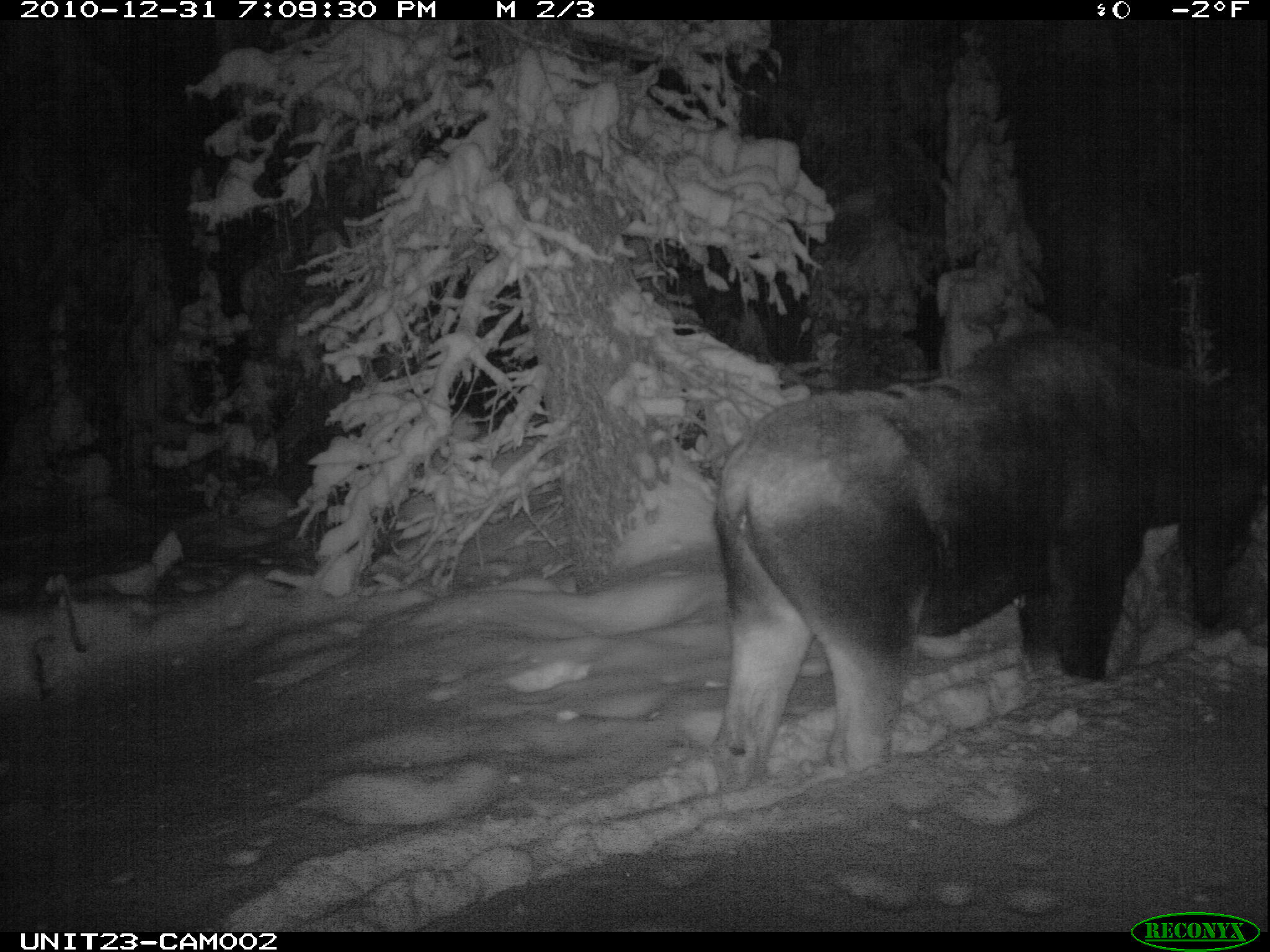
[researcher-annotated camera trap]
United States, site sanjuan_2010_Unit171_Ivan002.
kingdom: Animalia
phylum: Chordata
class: Mammalia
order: Artiodactyla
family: Cervidae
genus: Alces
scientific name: Alces alces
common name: moose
Alces alces (moose).